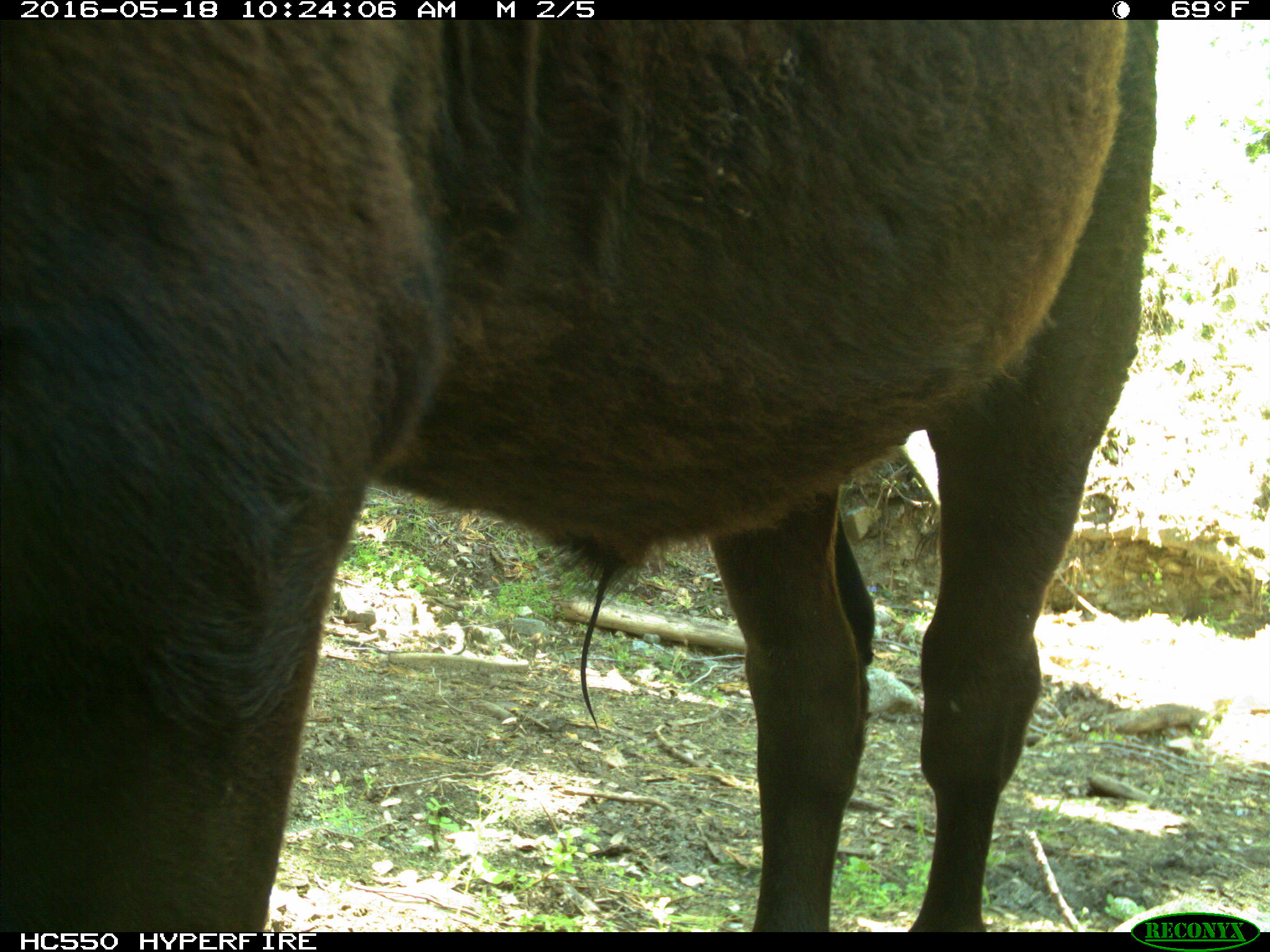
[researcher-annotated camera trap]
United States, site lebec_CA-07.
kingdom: Animalia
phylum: Chordata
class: Mammalia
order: Artiodactyla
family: Bovidae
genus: Bos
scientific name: Bos taurus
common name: domestic cow